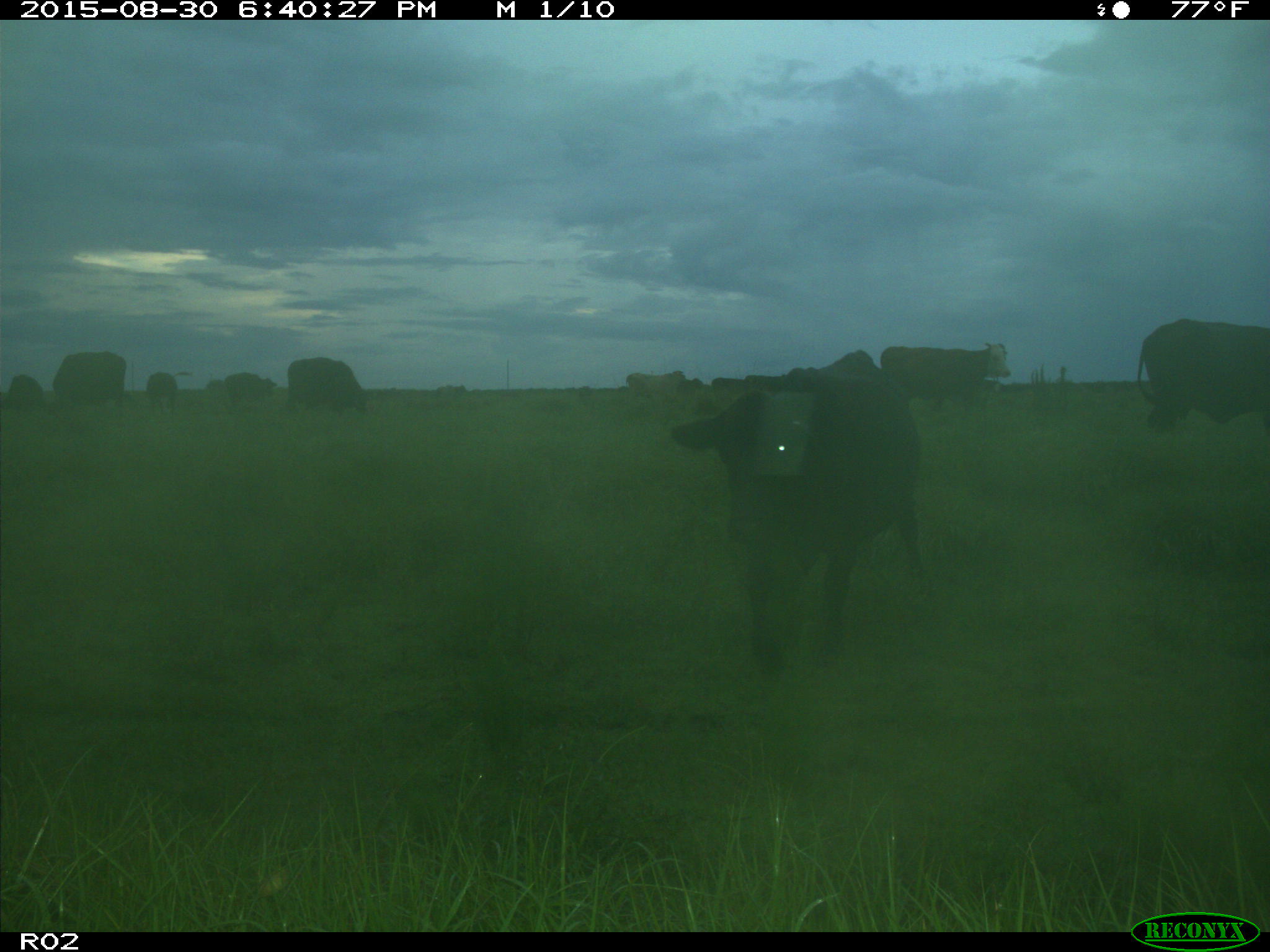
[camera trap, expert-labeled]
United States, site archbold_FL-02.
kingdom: Animalia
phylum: Chordata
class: Mammalia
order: Artiodactyla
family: Bovidae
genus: Bos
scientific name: Bos taurus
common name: domestic cow